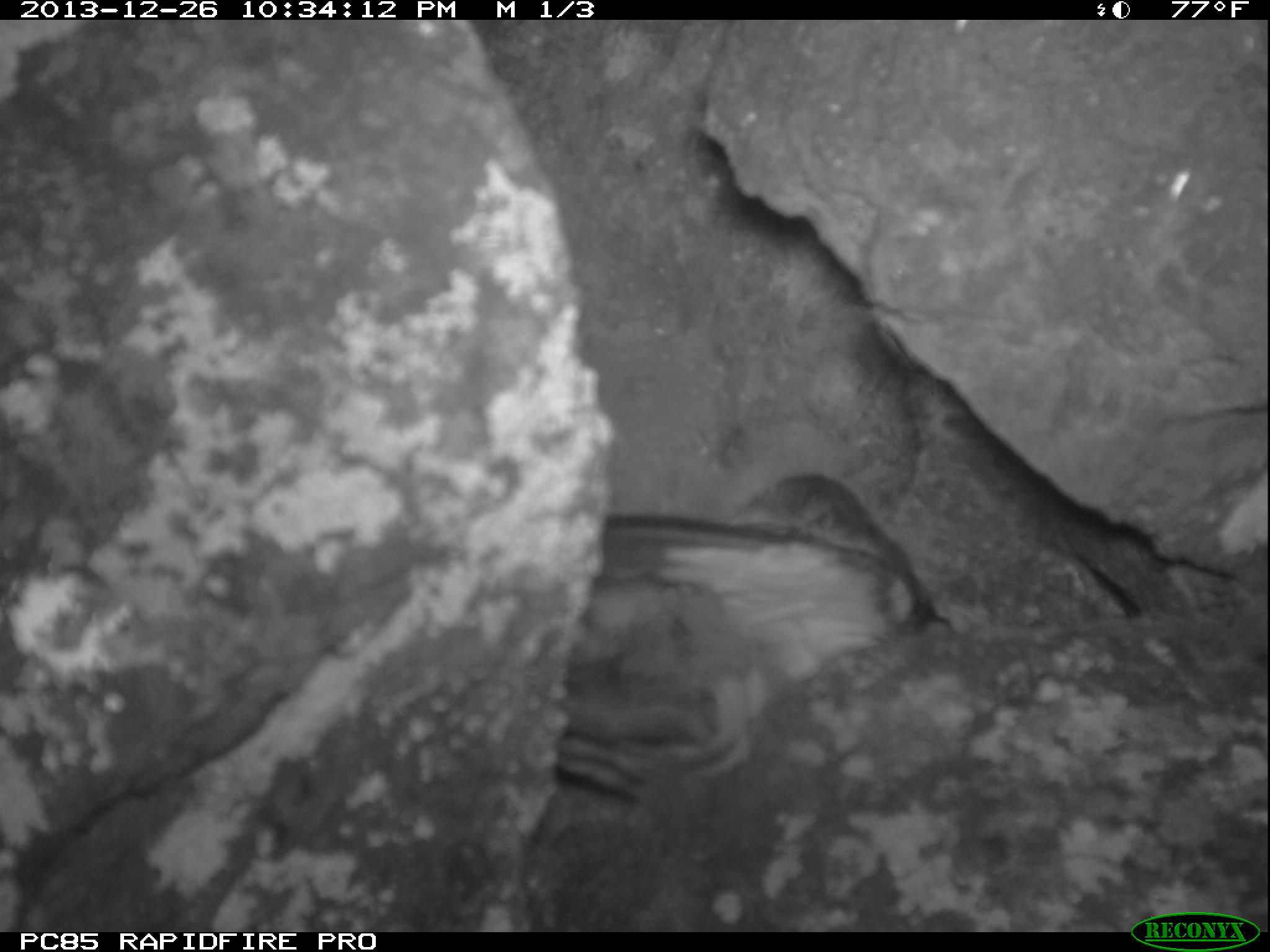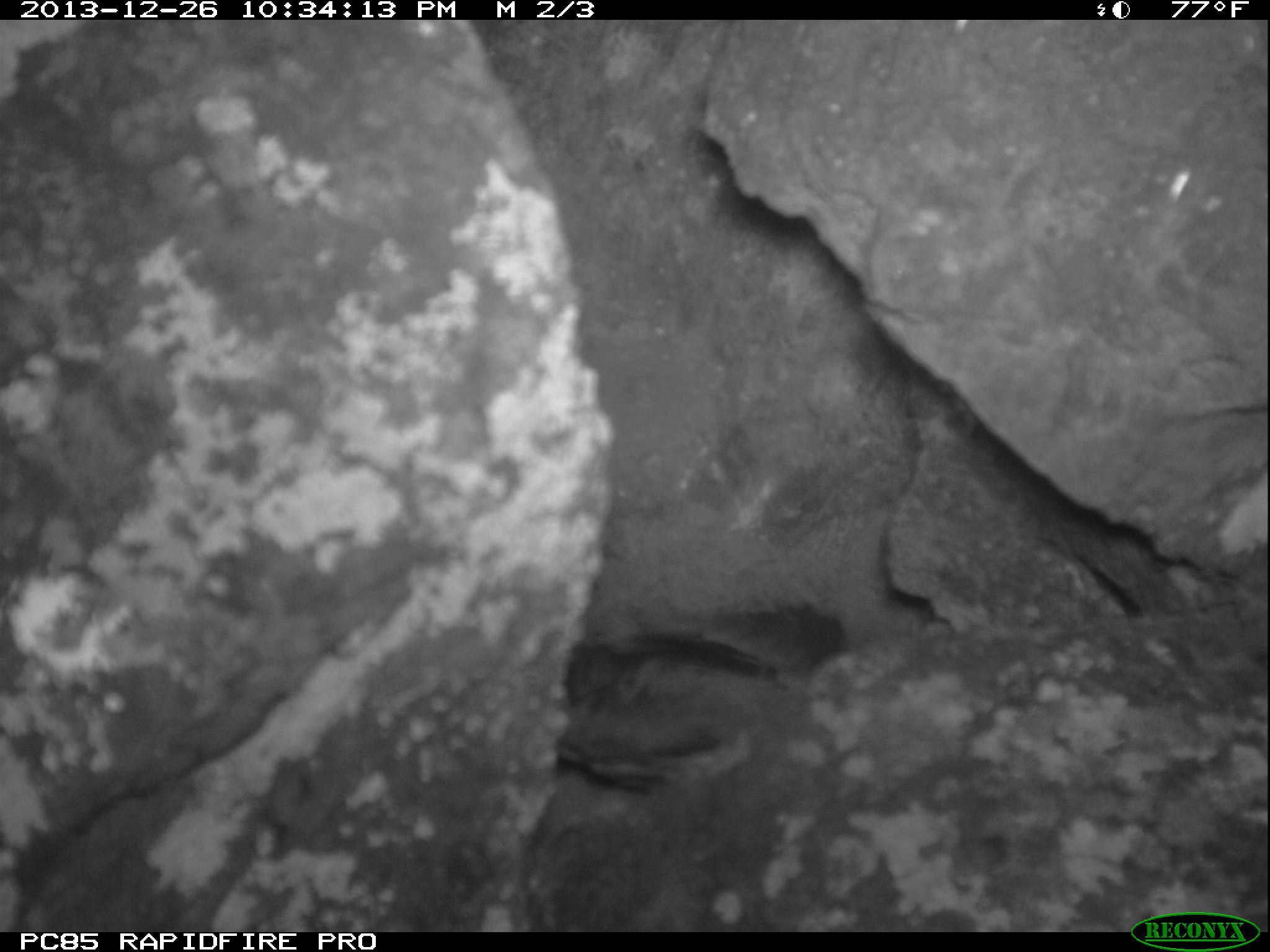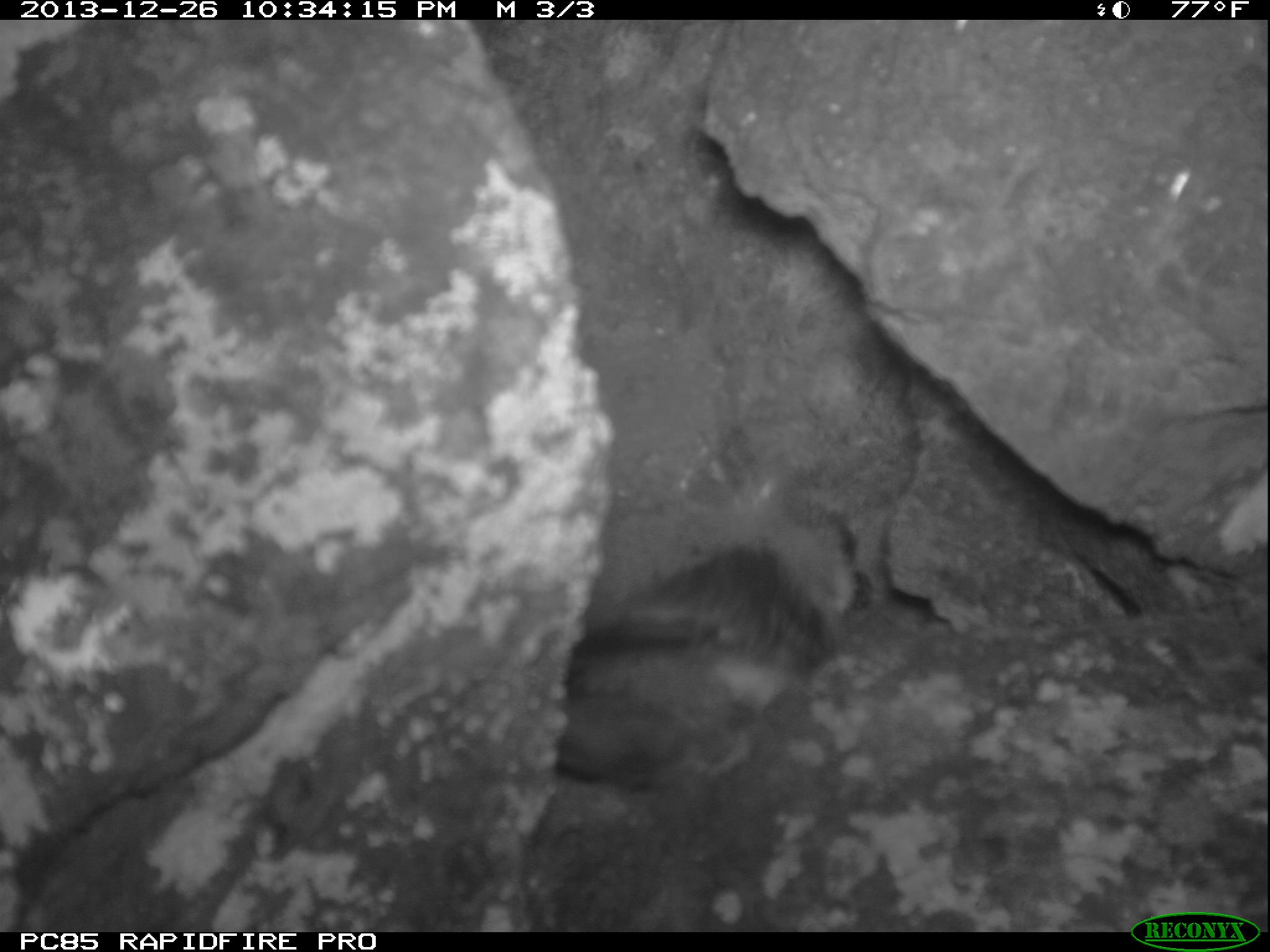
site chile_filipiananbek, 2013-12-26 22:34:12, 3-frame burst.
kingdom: Animalia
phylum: Chordata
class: Aves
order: Procellariiformes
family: Procellariidae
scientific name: Procellariidae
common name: petrel chick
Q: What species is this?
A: Petrel chick (Procellariidae).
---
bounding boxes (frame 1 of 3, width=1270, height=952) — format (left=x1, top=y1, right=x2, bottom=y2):
petrel chick: (left=505, top=427, right=943, bottom=806)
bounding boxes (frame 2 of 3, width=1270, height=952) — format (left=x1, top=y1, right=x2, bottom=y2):
petrel chick: (left=509, top=482, right=882, bottom=824)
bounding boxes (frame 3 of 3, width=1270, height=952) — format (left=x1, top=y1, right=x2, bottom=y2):
petrel chick: (left=502, top=421, right=902, bottom=803)